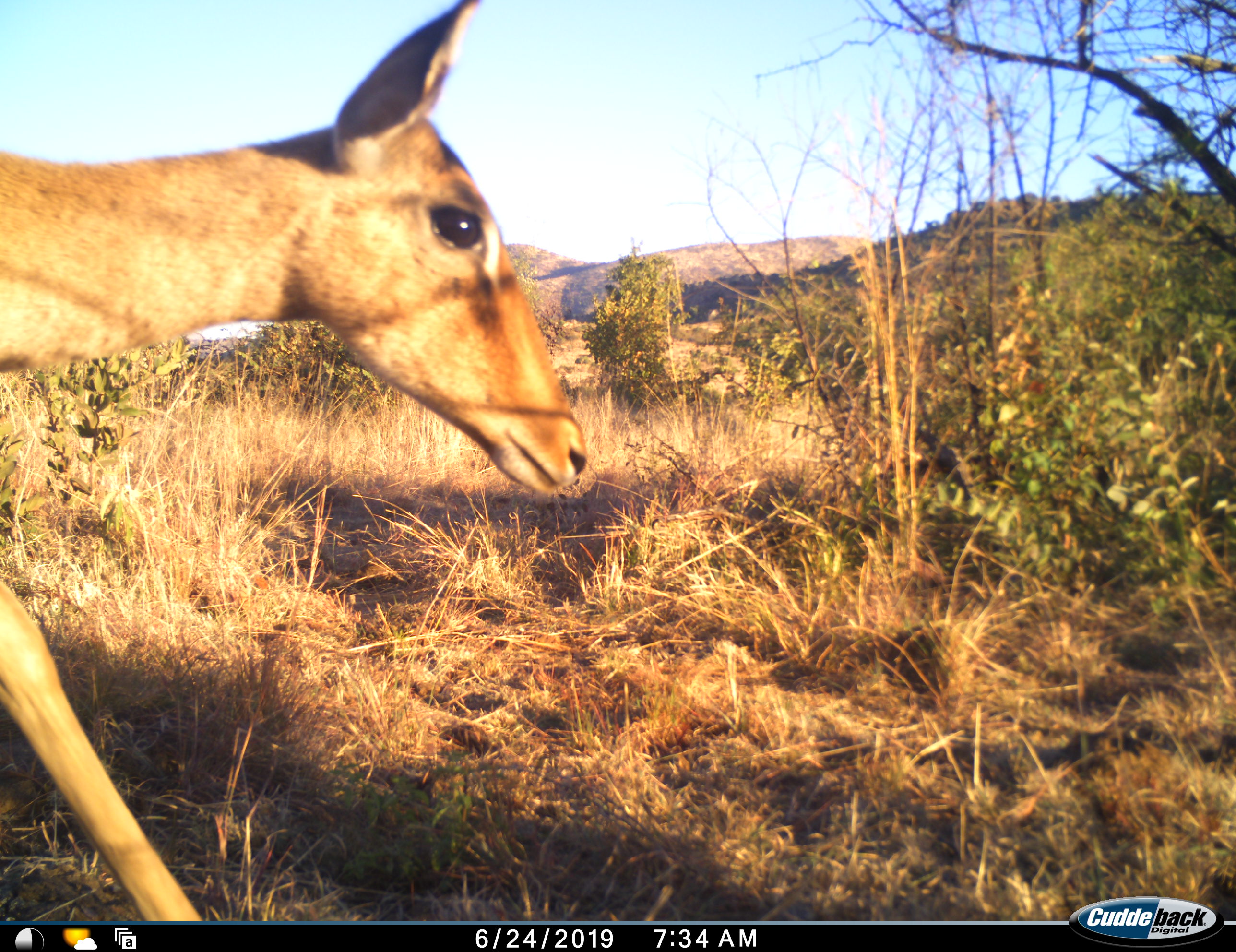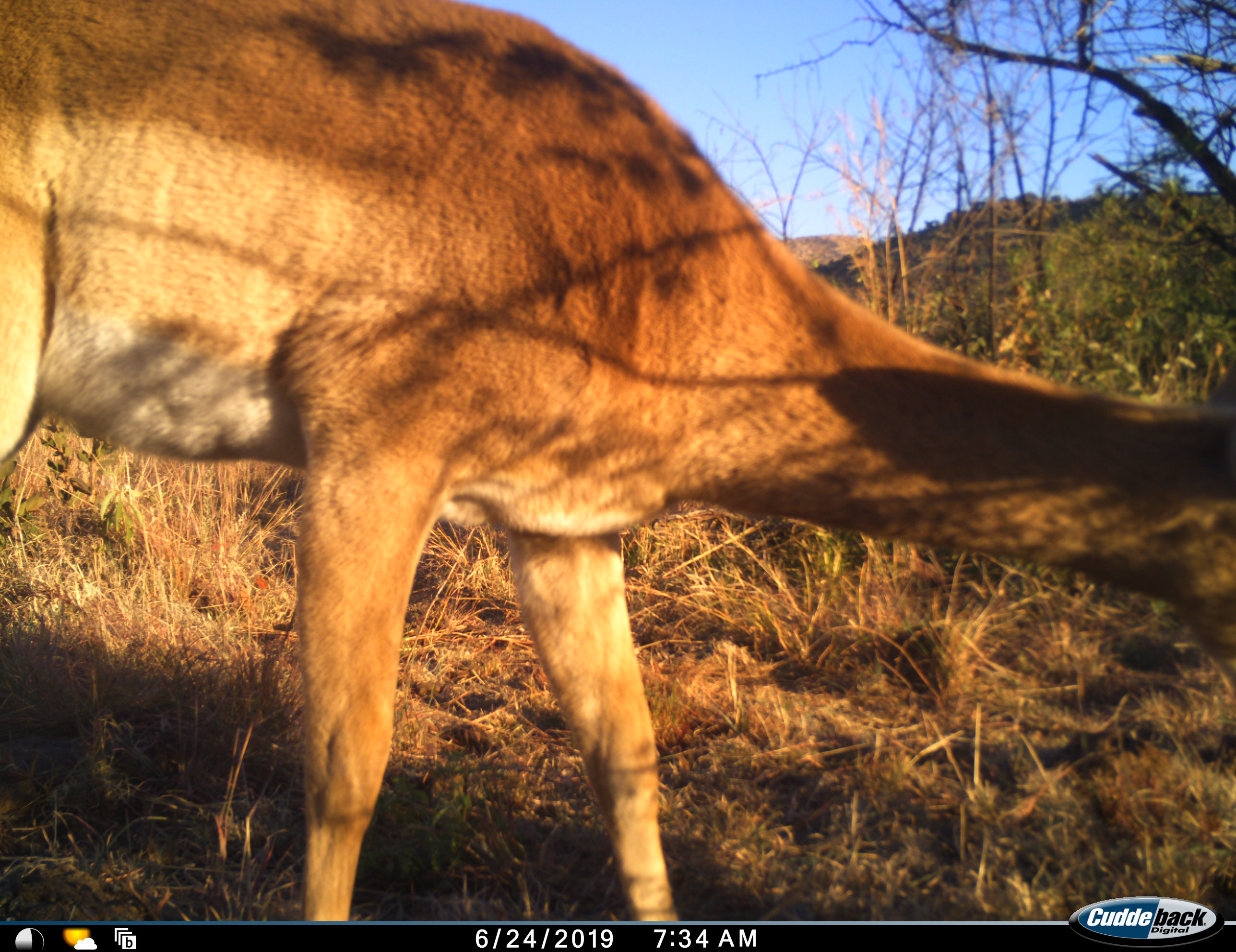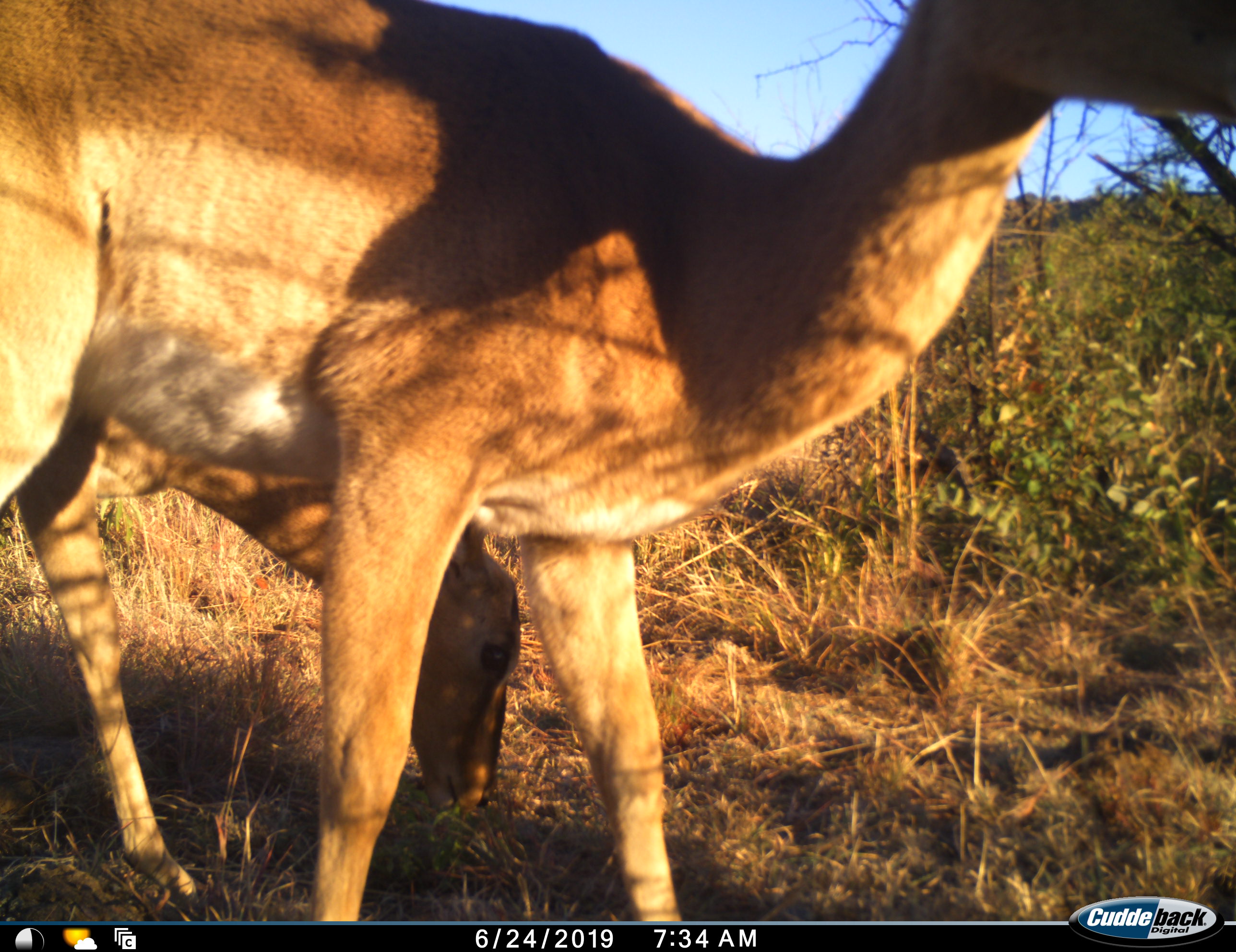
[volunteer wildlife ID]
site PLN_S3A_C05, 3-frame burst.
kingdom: Animalia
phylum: Chordata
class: Mammalia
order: Artiodactyla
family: Bovidae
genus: Aepyceros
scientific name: Aepyceros melampus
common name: impala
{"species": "impala (Aepyceros melampus)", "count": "2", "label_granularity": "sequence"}